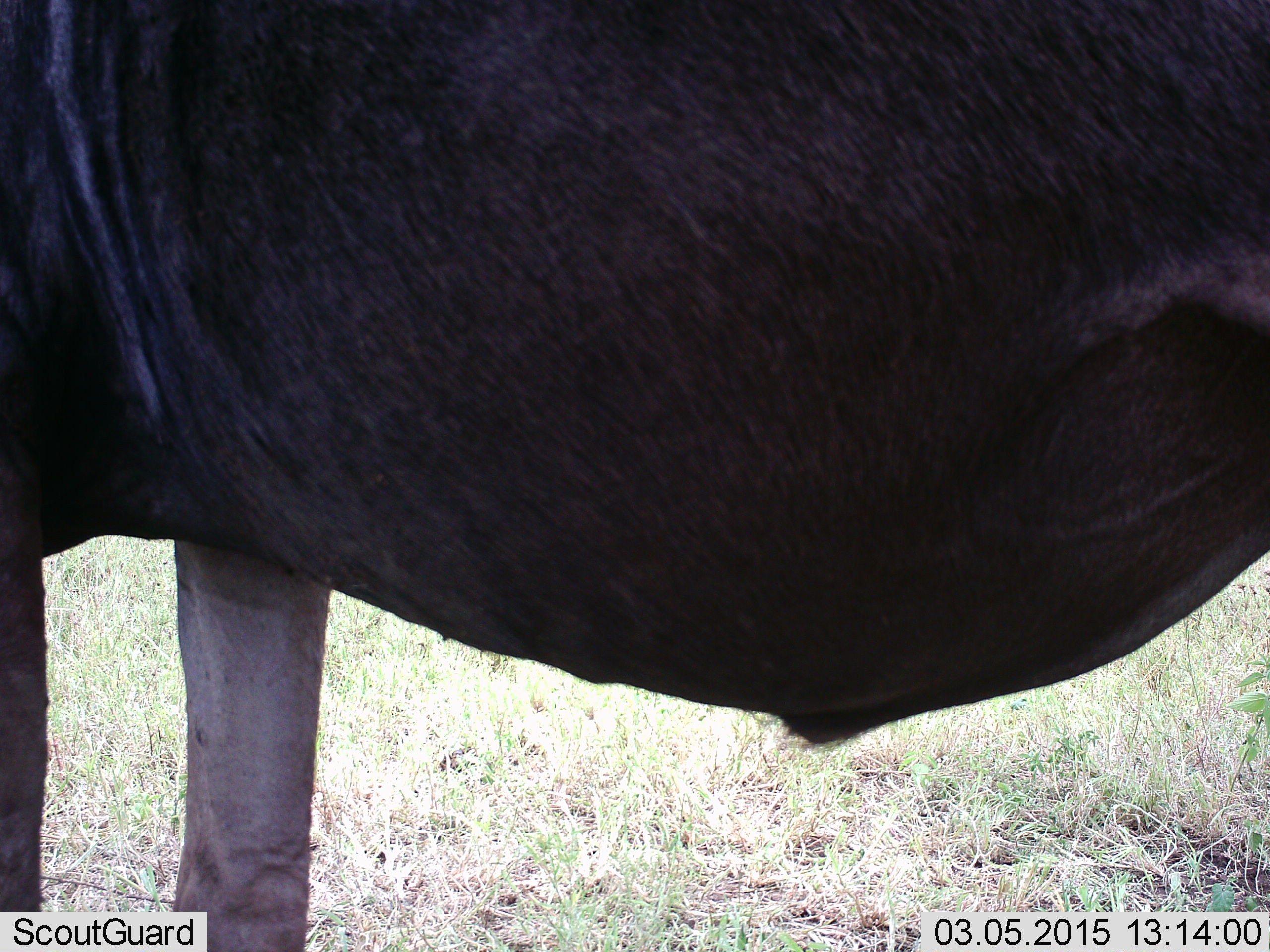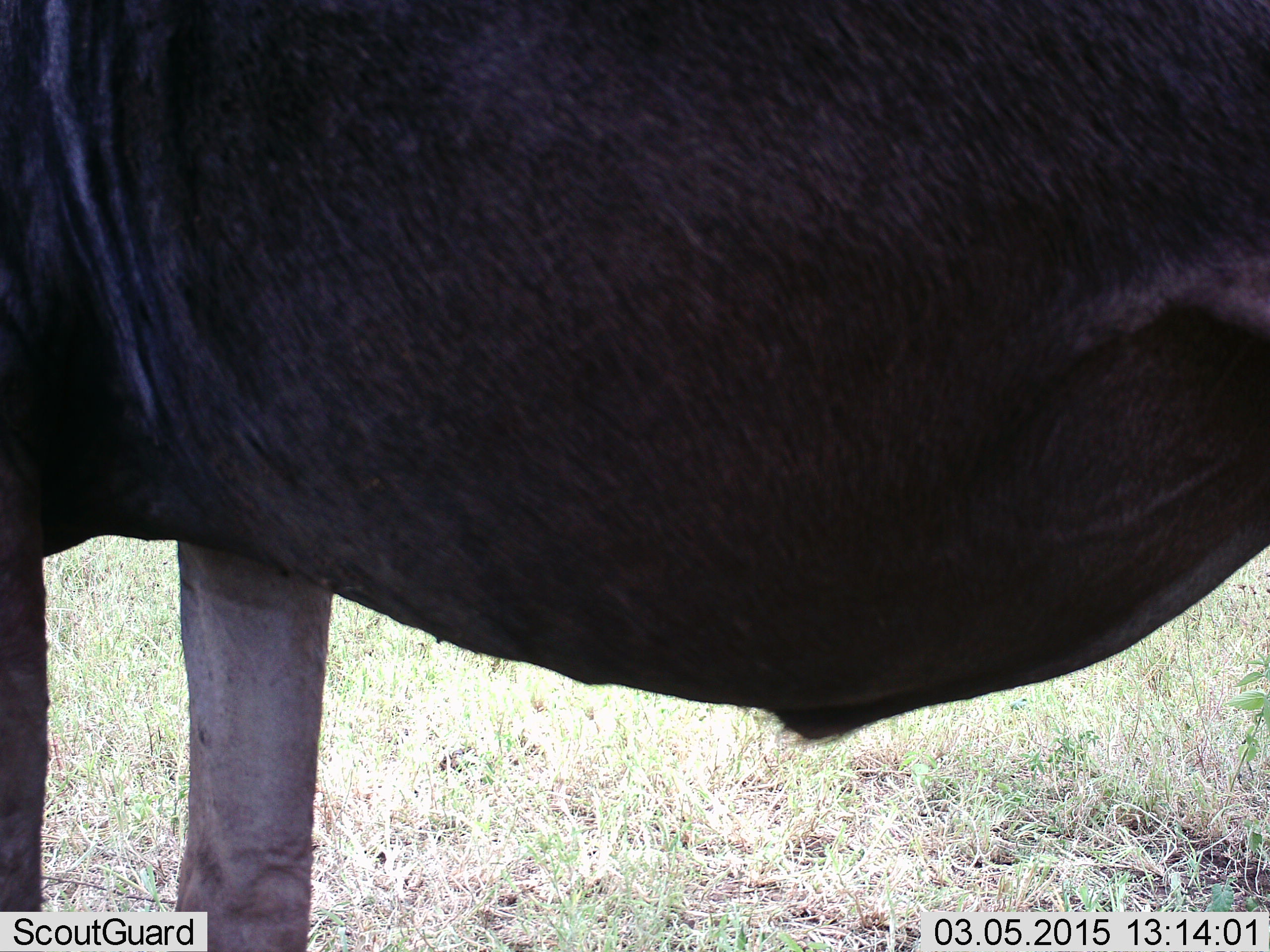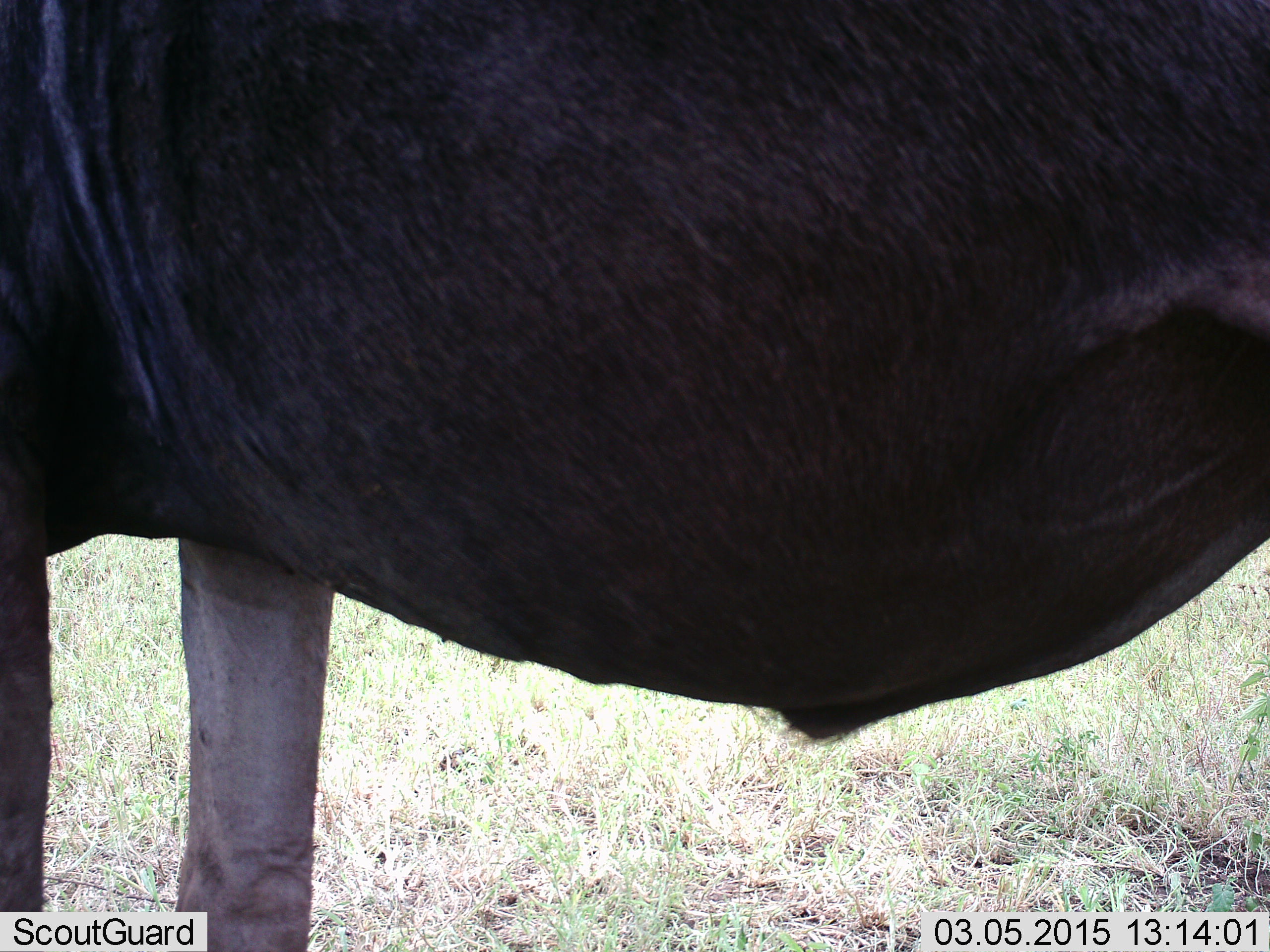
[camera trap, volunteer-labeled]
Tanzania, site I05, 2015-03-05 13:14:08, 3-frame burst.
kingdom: Animalia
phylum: Chordata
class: Mammalia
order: Artiodactyla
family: Bovidae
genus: Connochaetes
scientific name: Connochaetes taurinus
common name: blue wildebeest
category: wildebeest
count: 1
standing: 100%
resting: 0%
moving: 0%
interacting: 0%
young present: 0%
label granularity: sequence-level